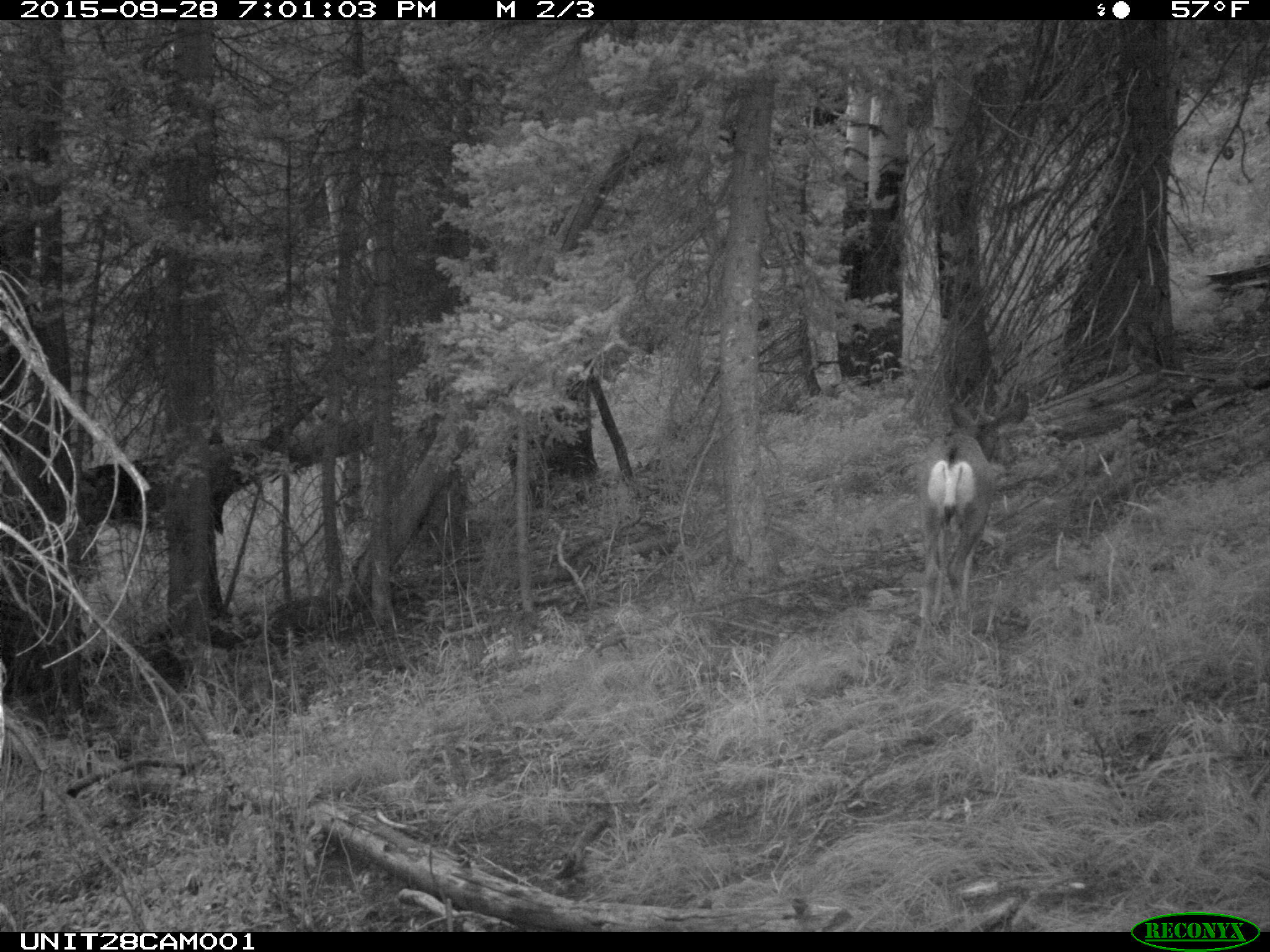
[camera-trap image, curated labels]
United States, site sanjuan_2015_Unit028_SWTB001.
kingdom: Animalia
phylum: Chordata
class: Mammalia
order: Artiodactyla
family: Cervidae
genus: Odocoileus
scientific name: Odocoileus hemionus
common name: mule deer